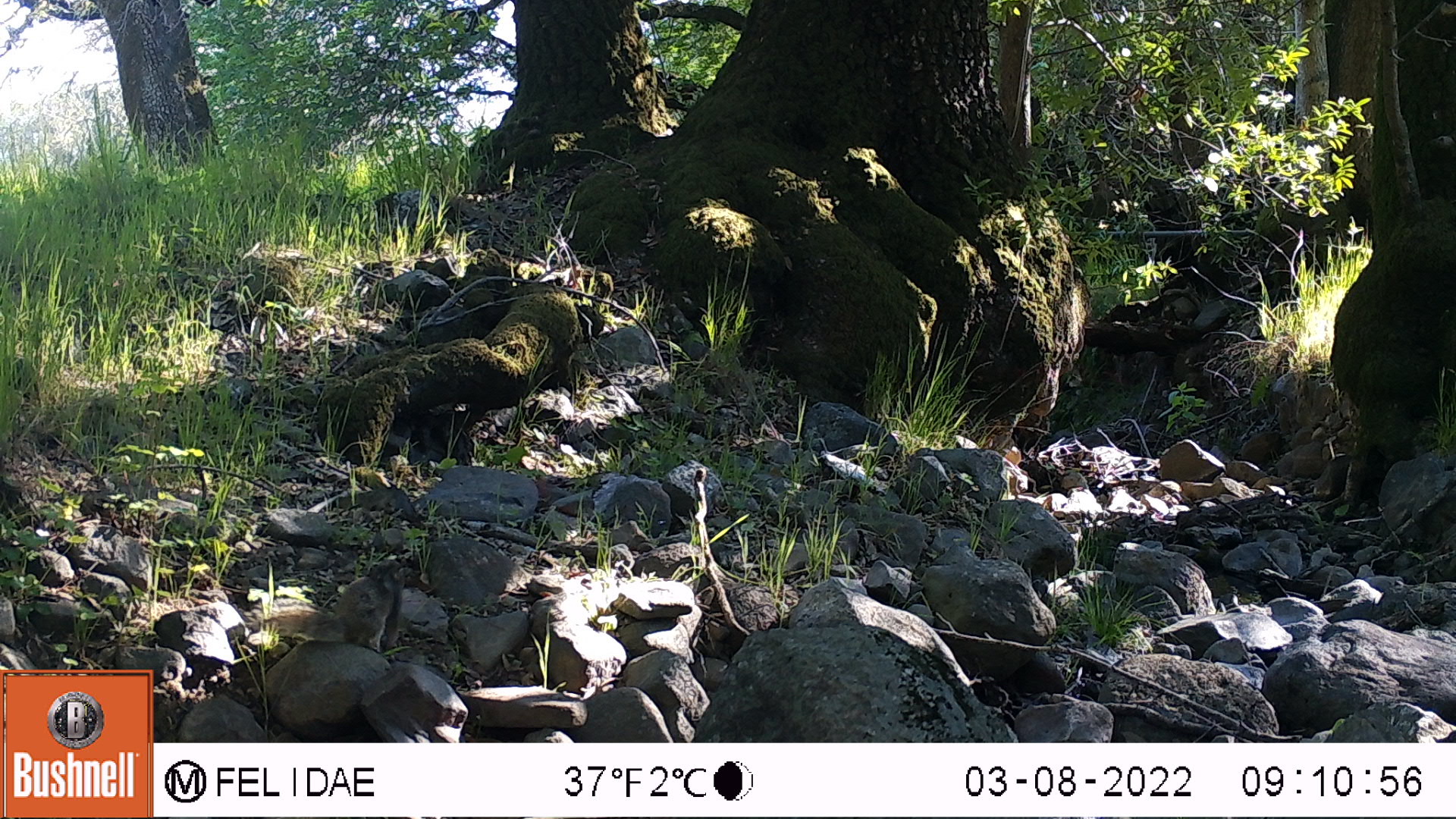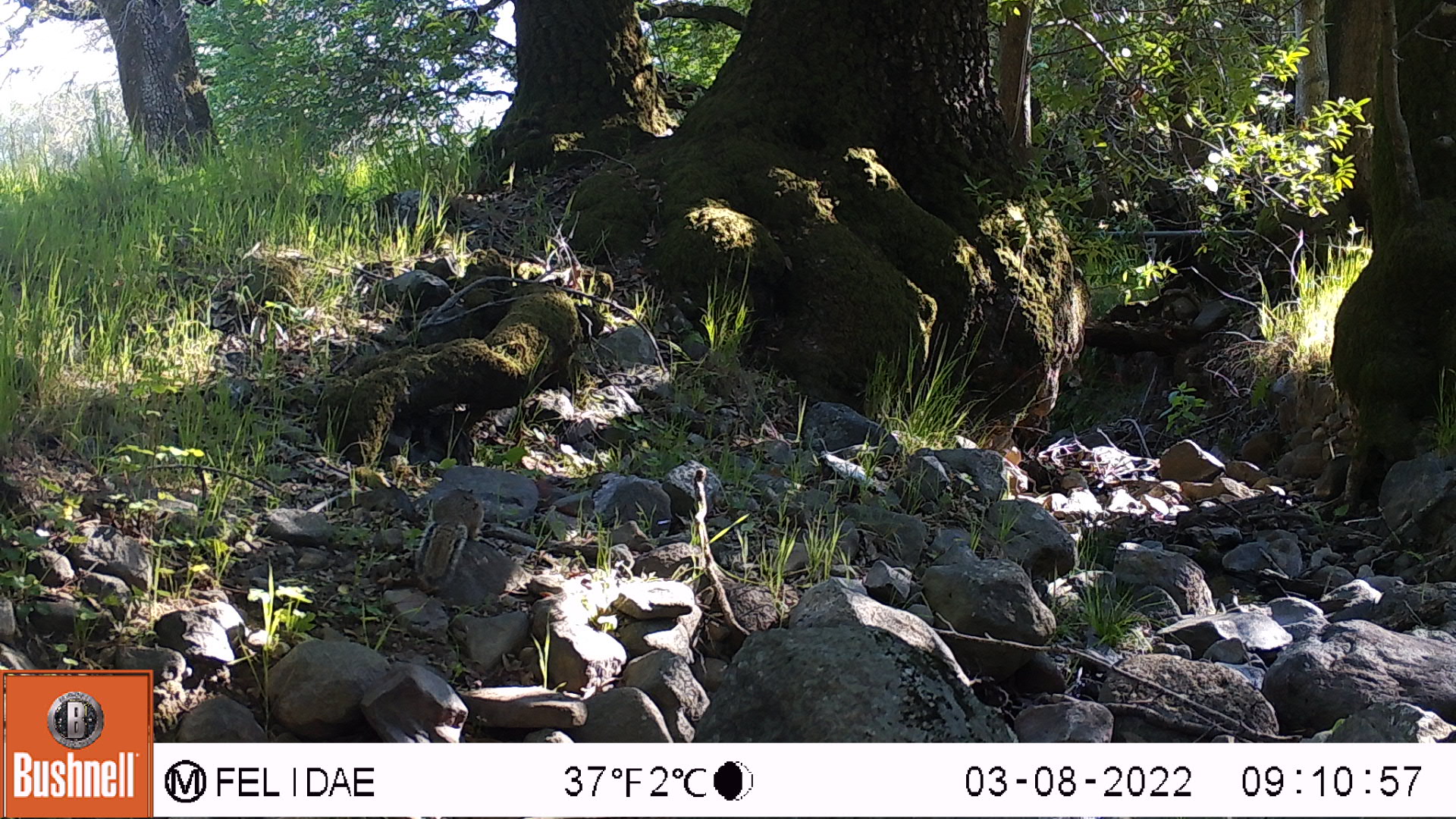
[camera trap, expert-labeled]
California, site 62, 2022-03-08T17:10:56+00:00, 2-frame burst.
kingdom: Animalia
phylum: Chordata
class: Mammalia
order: Rodentia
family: Sciuridae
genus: Sciurus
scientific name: Sciurus griseus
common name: western gray squirrel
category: western grey squirrel